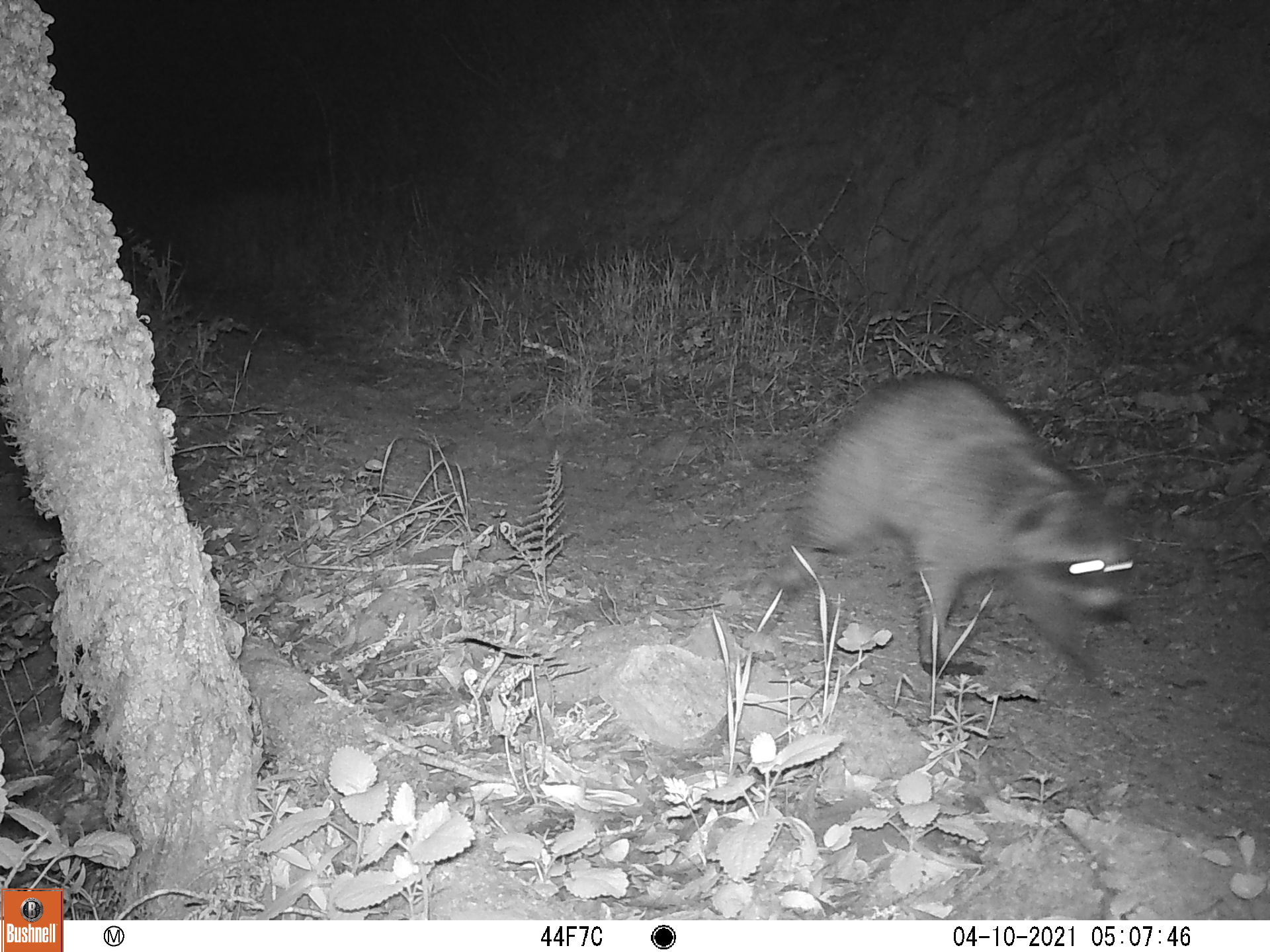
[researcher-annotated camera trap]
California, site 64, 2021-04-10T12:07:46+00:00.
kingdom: Animalia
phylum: Chordata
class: Mammalia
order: Carnivora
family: Procyonidae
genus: Procyon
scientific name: Procyon lotor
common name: raccoon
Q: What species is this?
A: Raccoon (Procyon lotor).